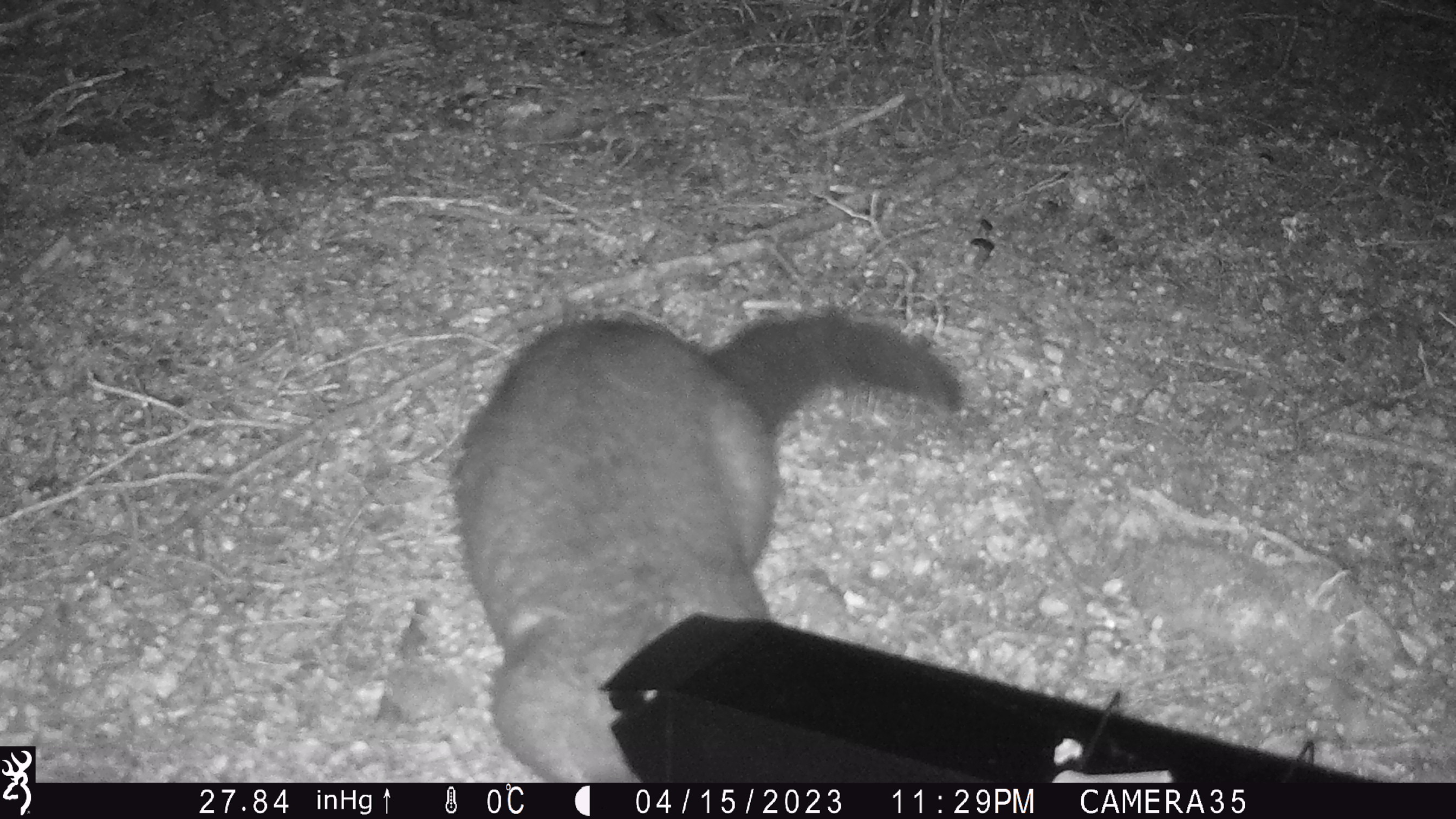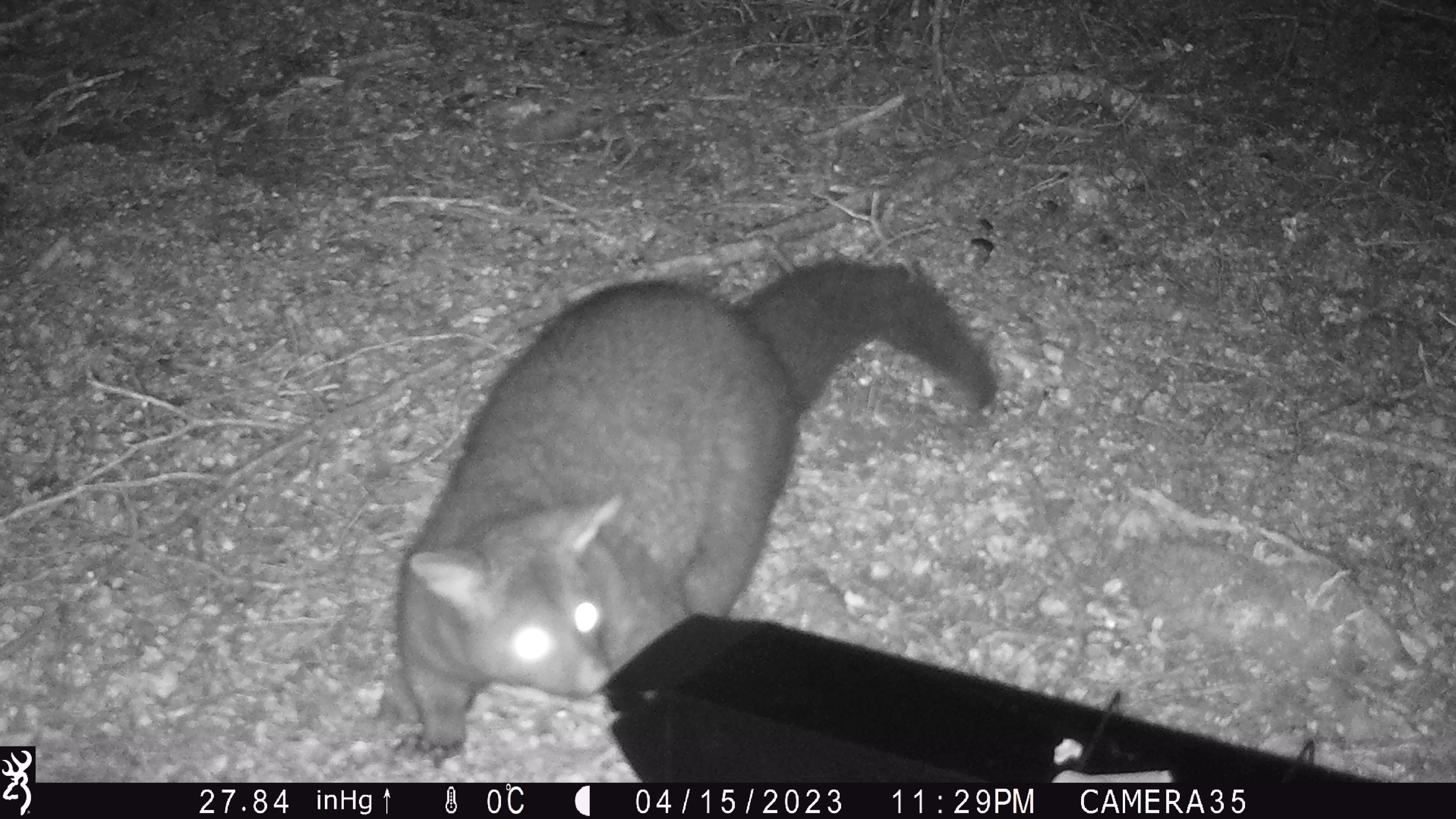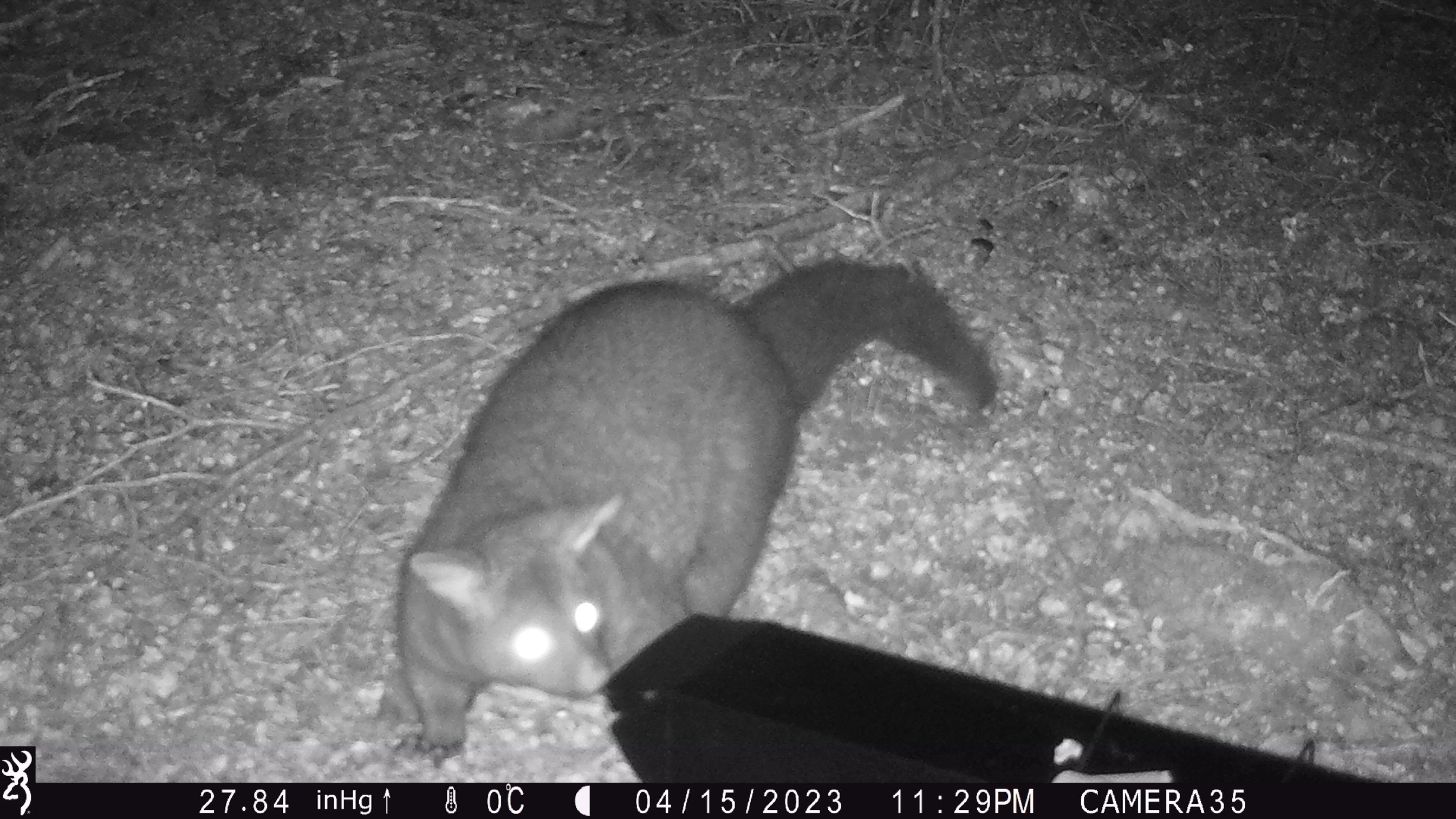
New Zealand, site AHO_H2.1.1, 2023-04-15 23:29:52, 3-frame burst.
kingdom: Animalia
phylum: Chordata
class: Mammalia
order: Carnivora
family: Mustelidae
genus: Mustela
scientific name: Mustela erminea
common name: stoat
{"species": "stoat (Mustela erminea)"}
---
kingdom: Animalia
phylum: Chordata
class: Mammalia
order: Diprotodontia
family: Phalangeridae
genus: Trichosurus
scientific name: Trichosurus vulpecula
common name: common brushtail possum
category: possum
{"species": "possum (common brushtail possum) (Trichosurus vulpecula)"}